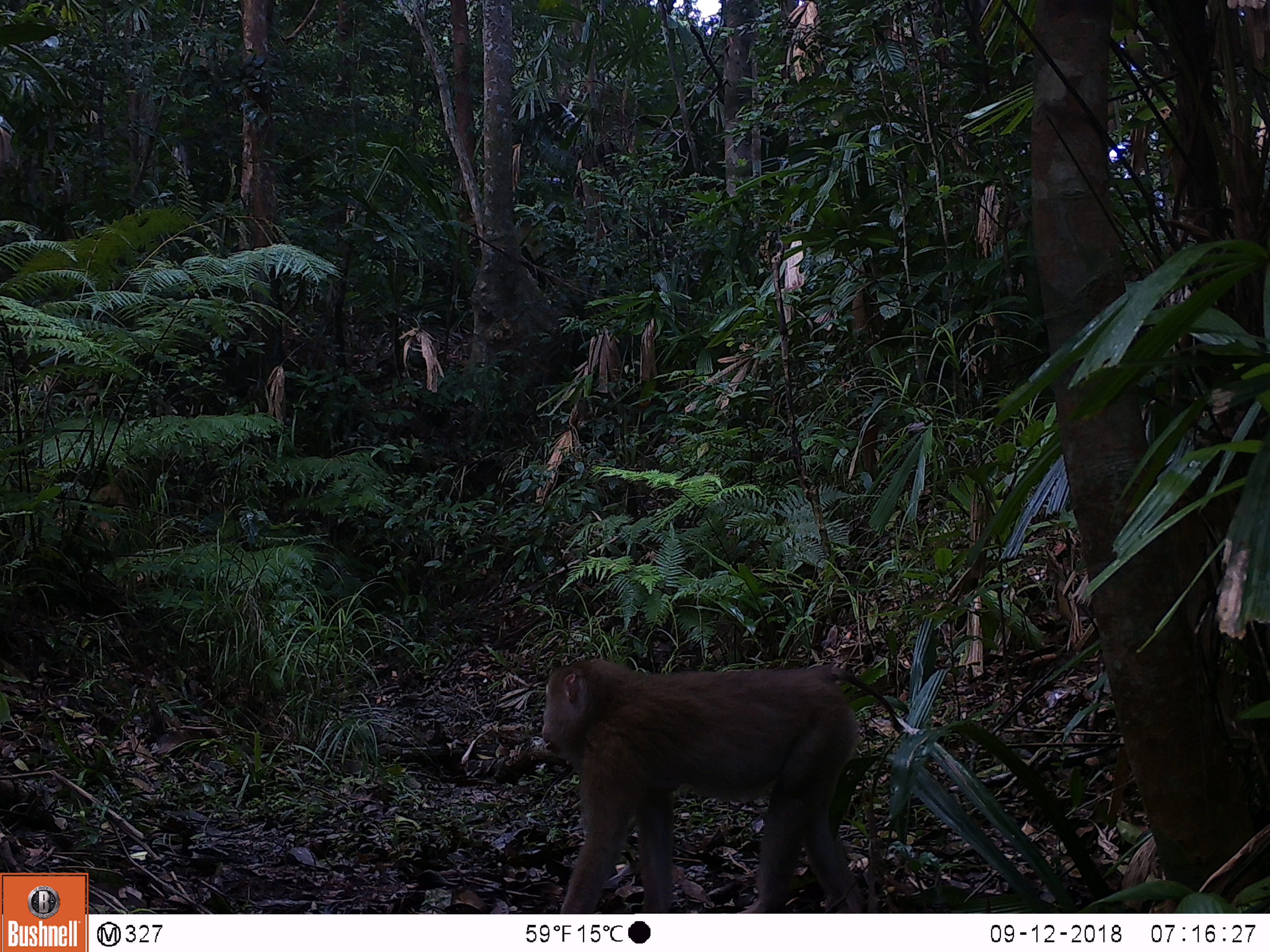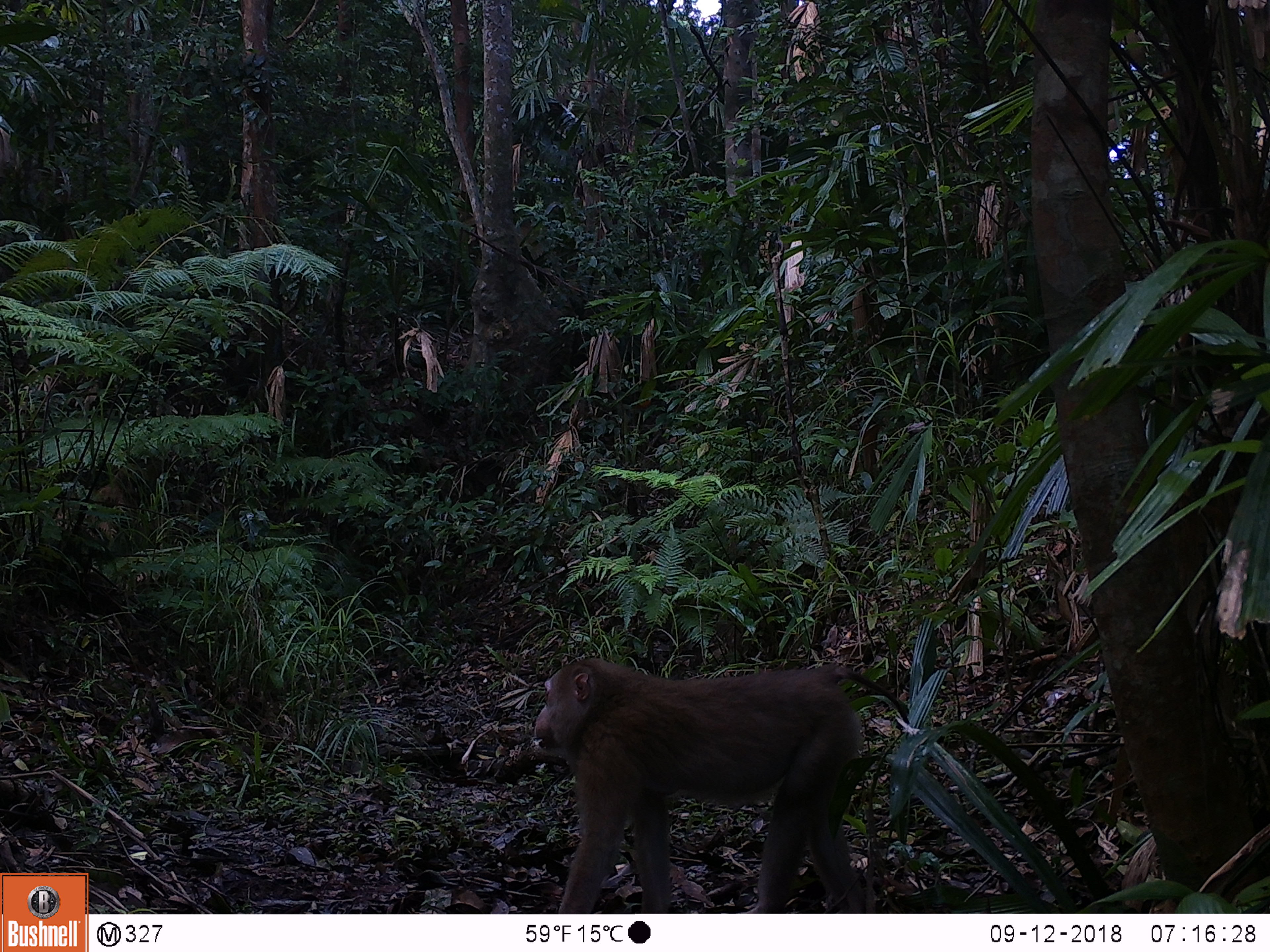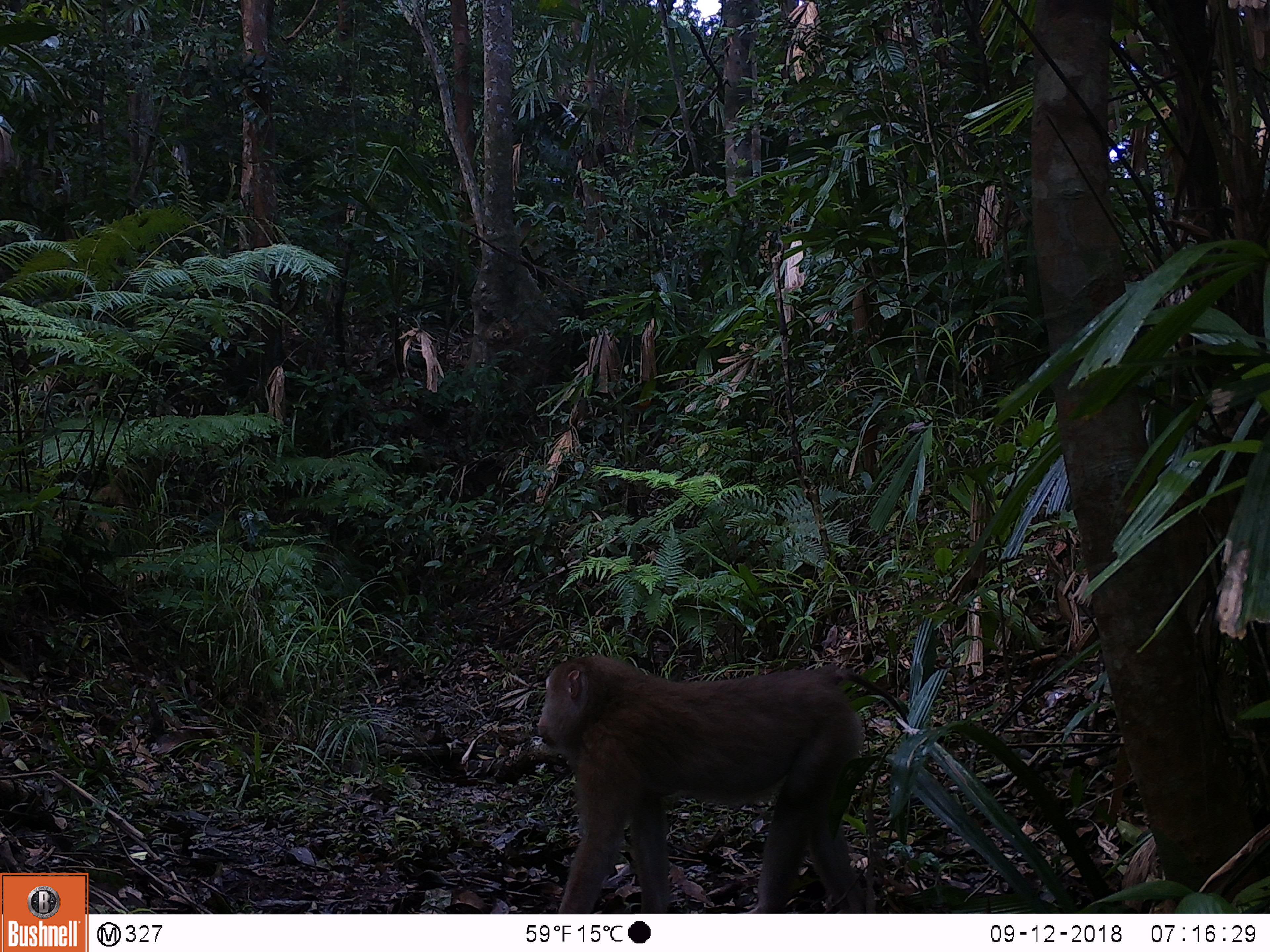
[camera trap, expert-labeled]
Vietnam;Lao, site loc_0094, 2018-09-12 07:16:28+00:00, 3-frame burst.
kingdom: Animalia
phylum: Chordata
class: Mammalia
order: Primates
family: Cercopithecidae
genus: Macaca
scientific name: Macaca nemestrina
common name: pig-tailed macaque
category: pig tailed macaque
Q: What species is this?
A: Pig tailed macaque (pig-tailed macaque) (Macaca nemestrina).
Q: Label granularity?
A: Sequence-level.